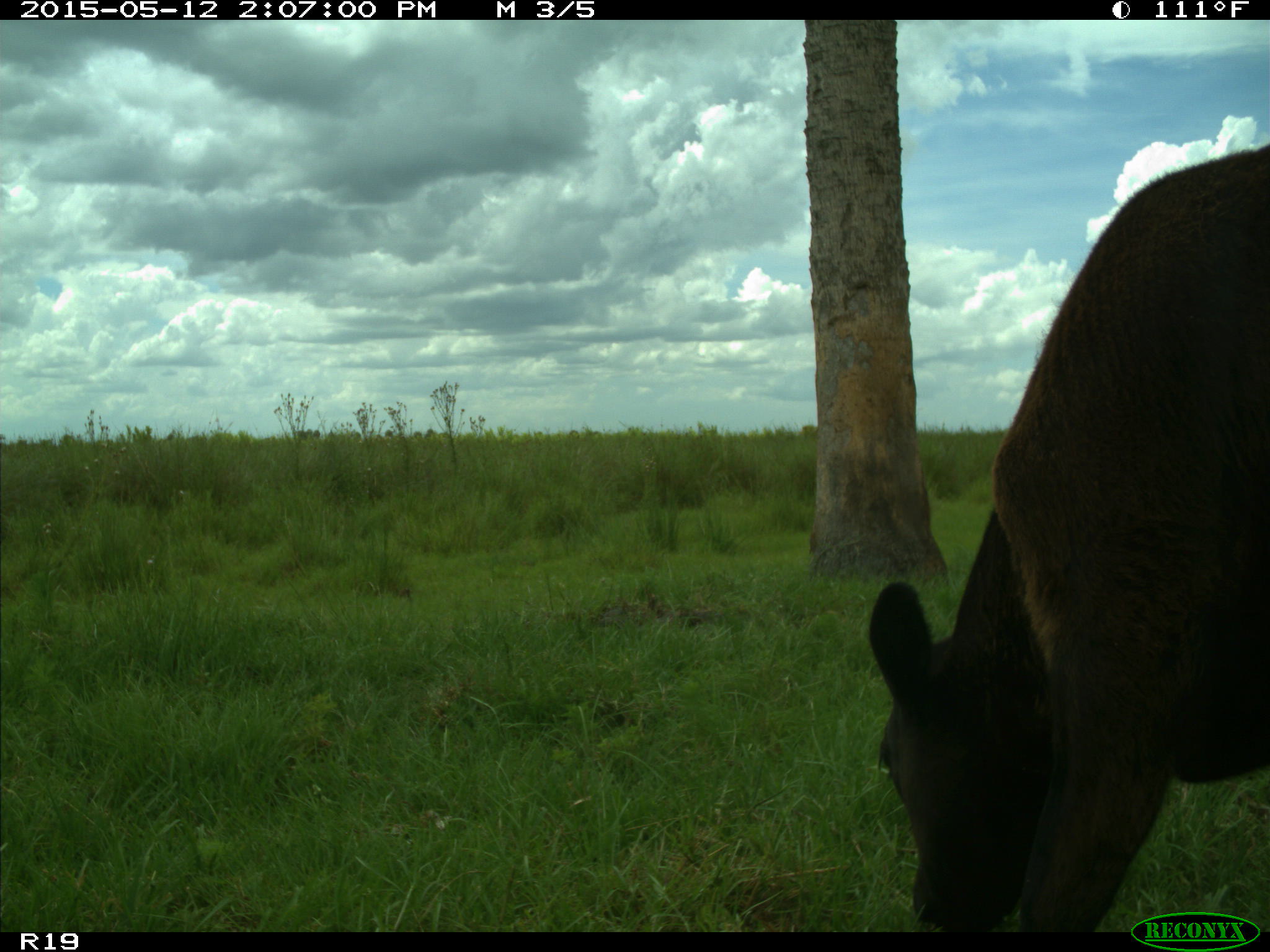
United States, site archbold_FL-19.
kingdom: Animalia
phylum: Chordata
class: Mammalia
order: Artiodactyla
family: Bovidae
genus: Bos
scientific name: Bos taurus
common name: domestic cow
Bos taurus (domestic cow).